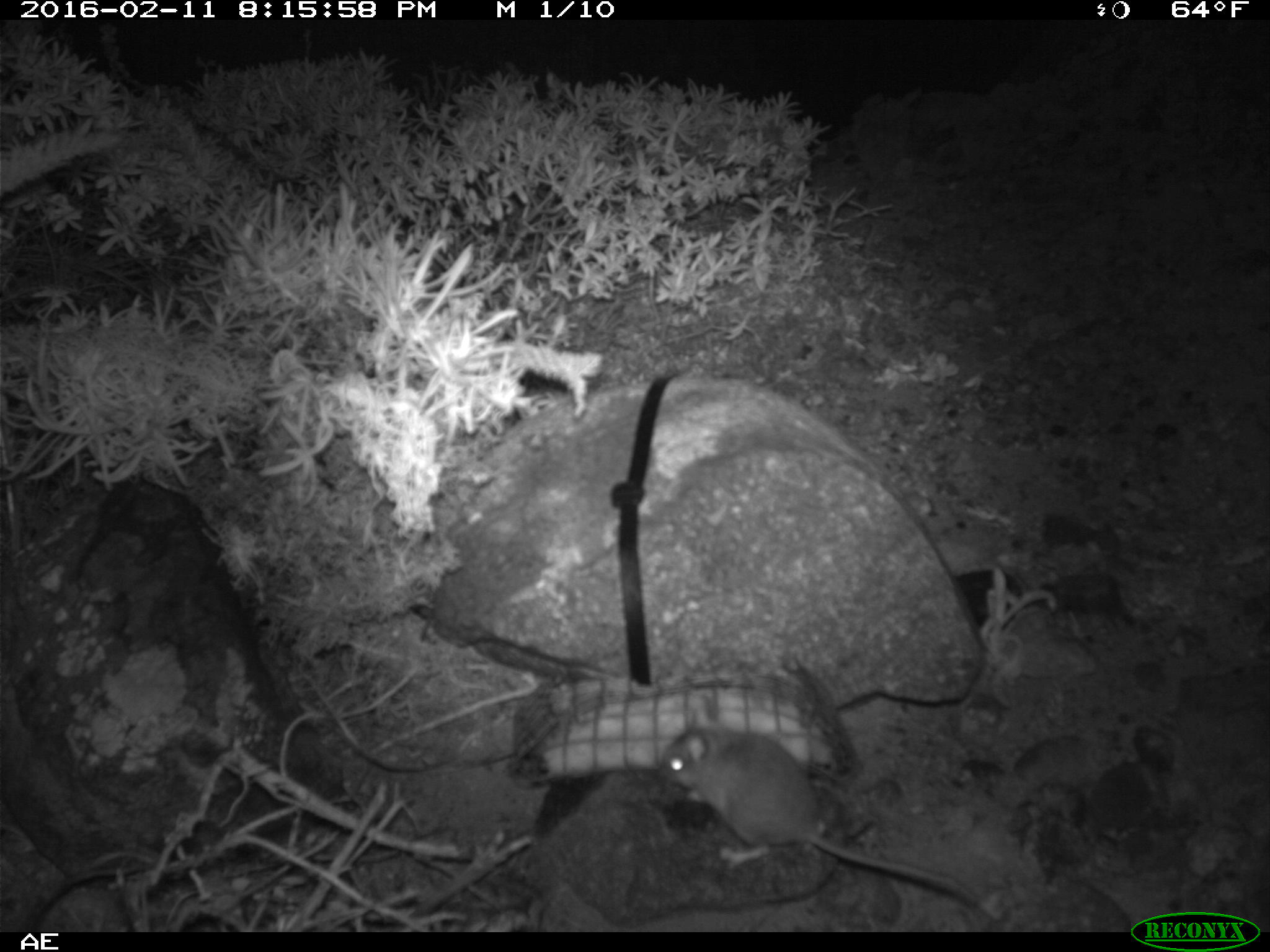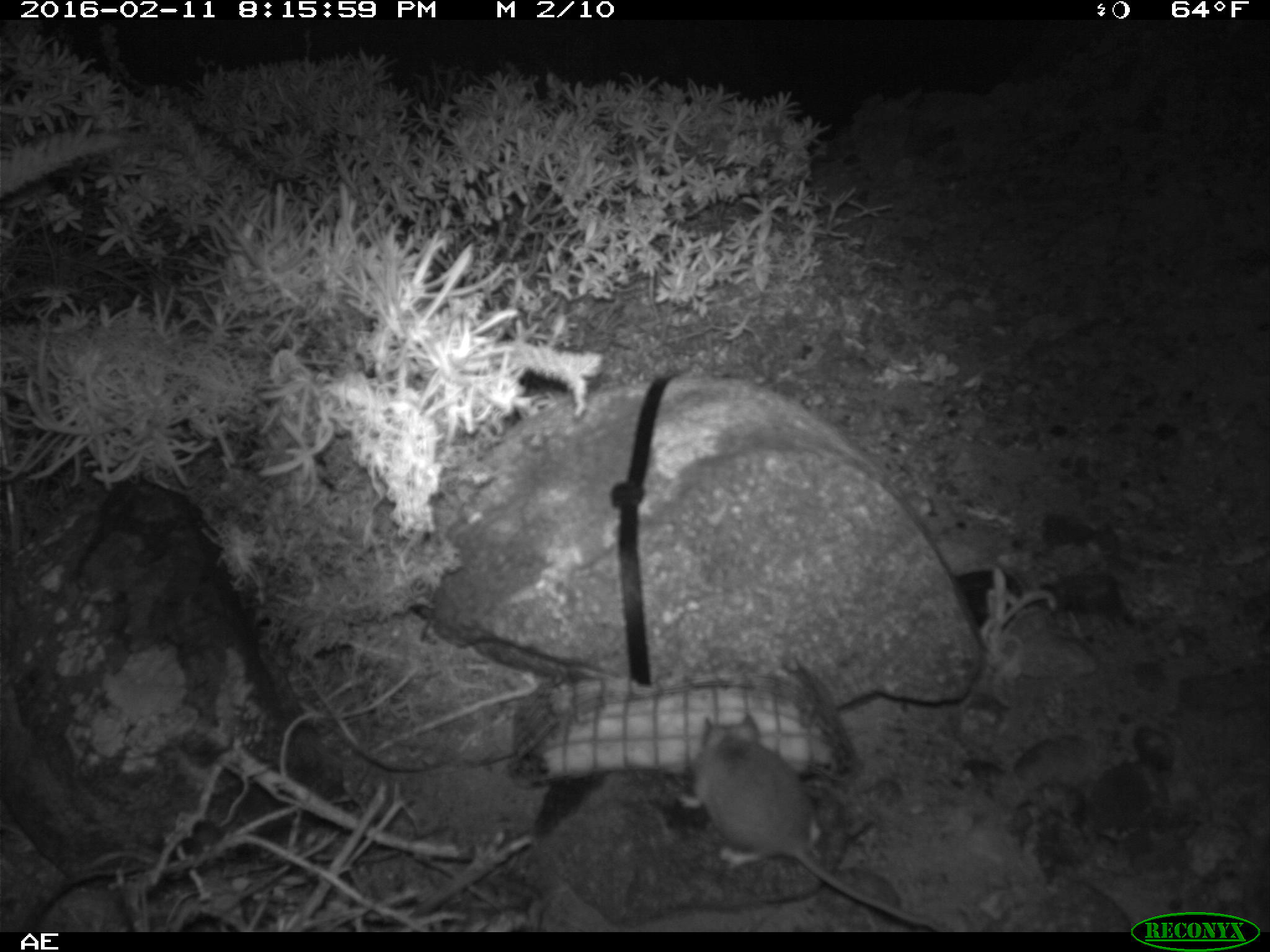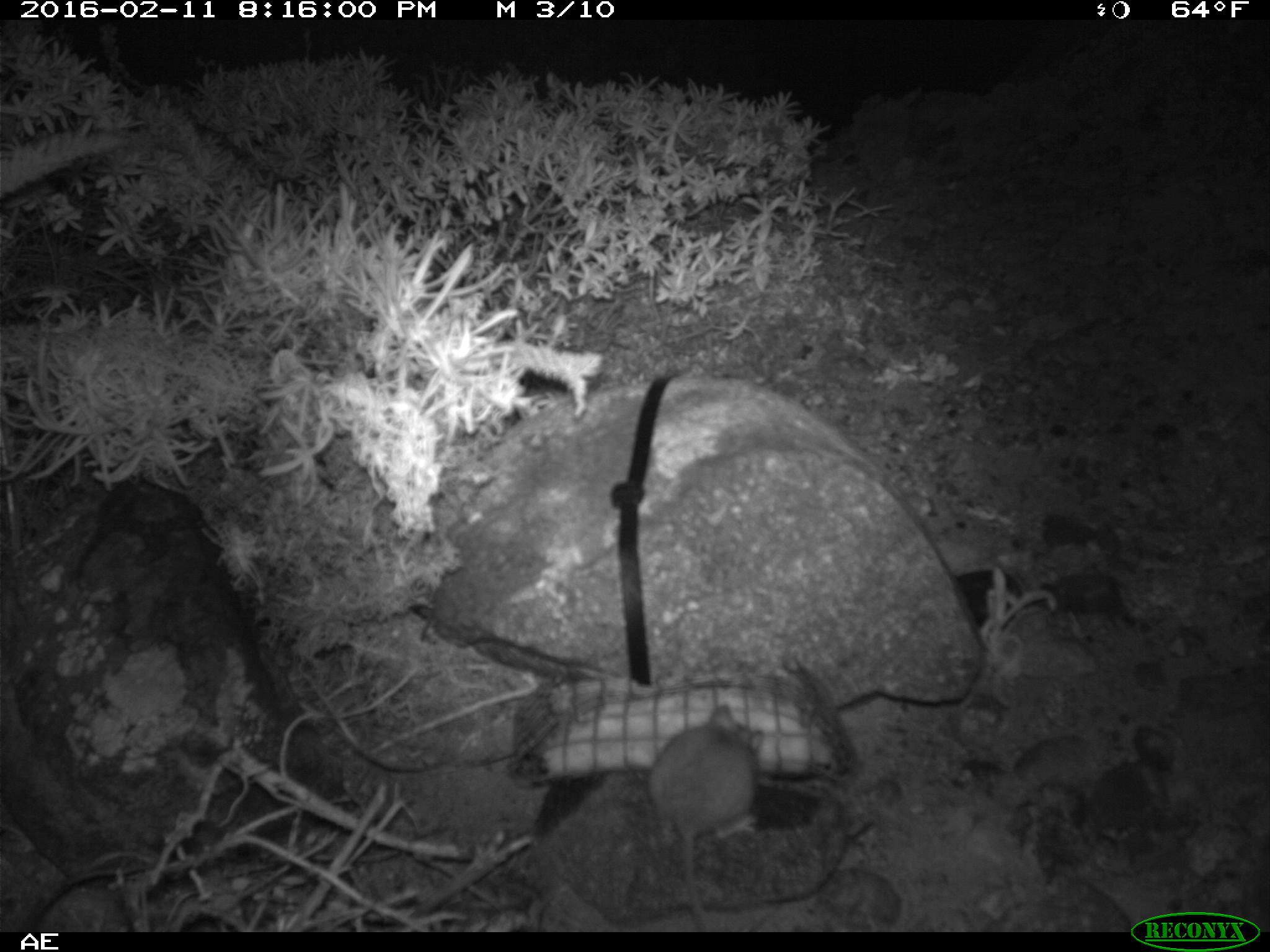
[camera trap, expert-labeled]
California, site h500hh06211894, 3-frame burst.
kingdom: Animalia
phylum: Chordata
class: Mammalia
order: Rodentia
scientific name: Rodentia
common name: rodent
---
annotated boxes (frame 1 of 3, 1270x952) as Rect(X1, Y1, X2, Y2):
rodent: Rect(655, 711, 980, 910)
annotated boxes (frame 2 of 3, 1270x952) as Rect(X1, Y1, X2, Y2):
rodent: Rect(680, 713, 945, 932)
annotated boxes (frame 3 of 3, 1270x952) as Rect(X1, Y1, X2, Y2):
rodent: Rect(648, 700, 764, 929)